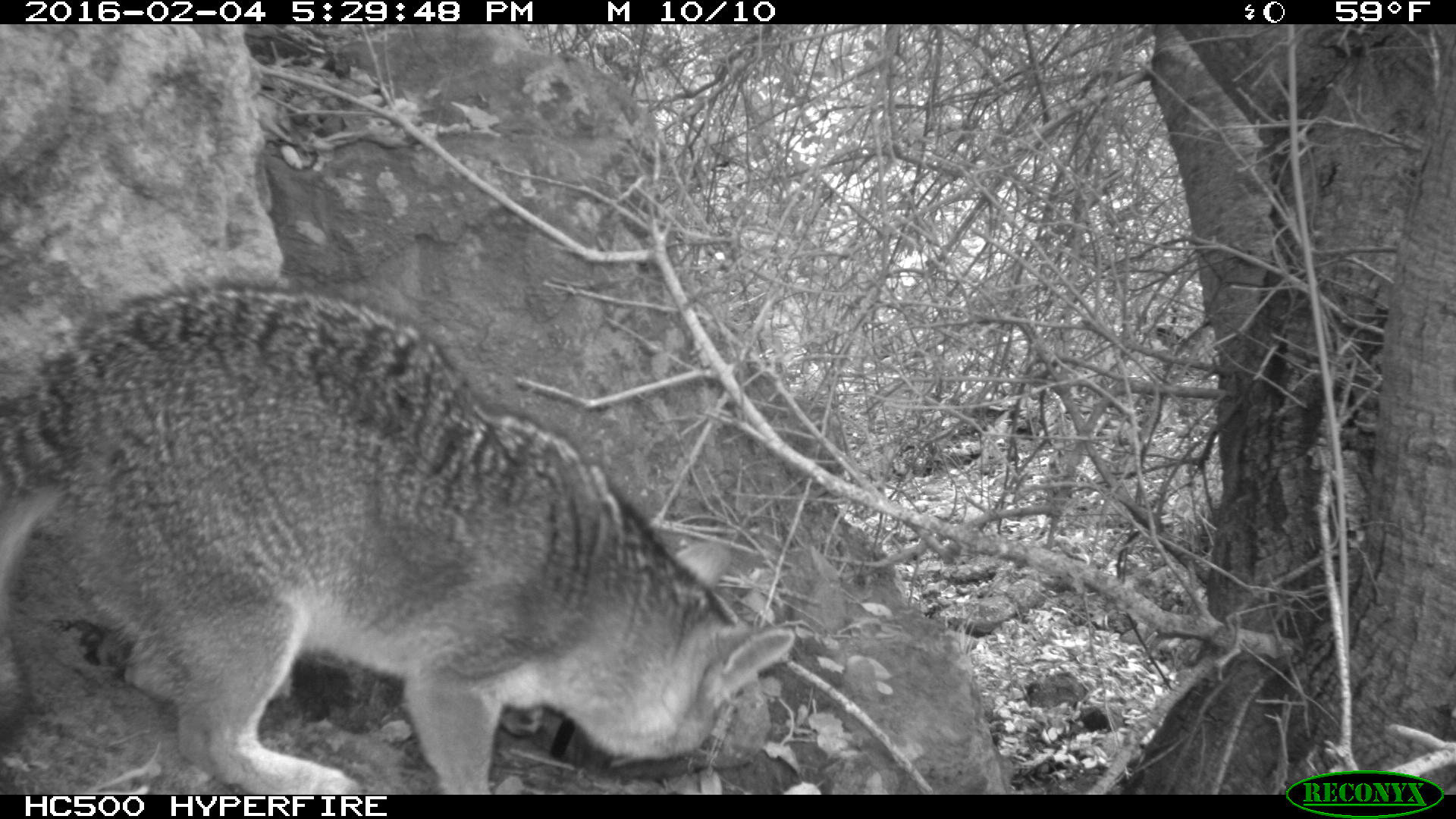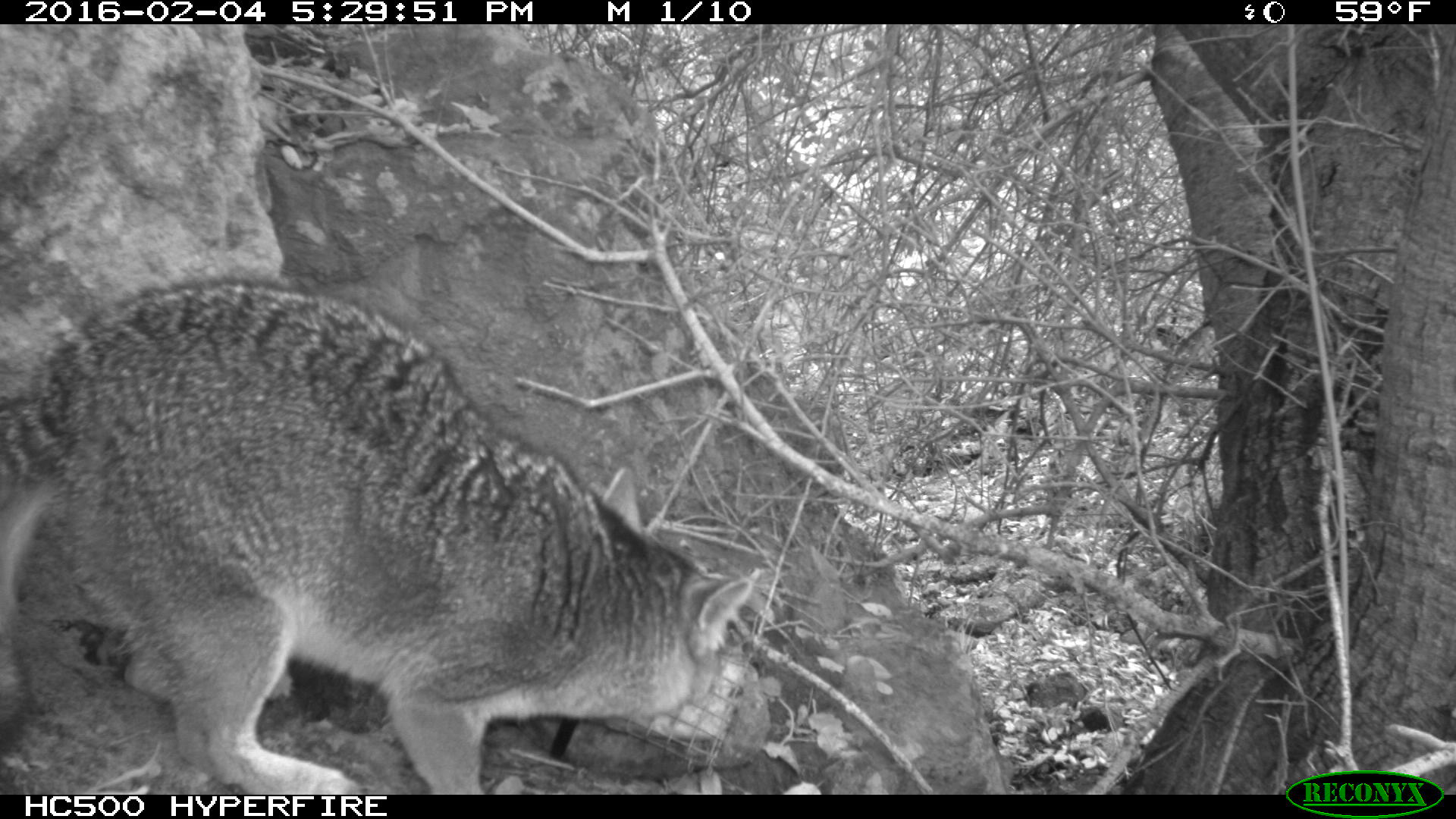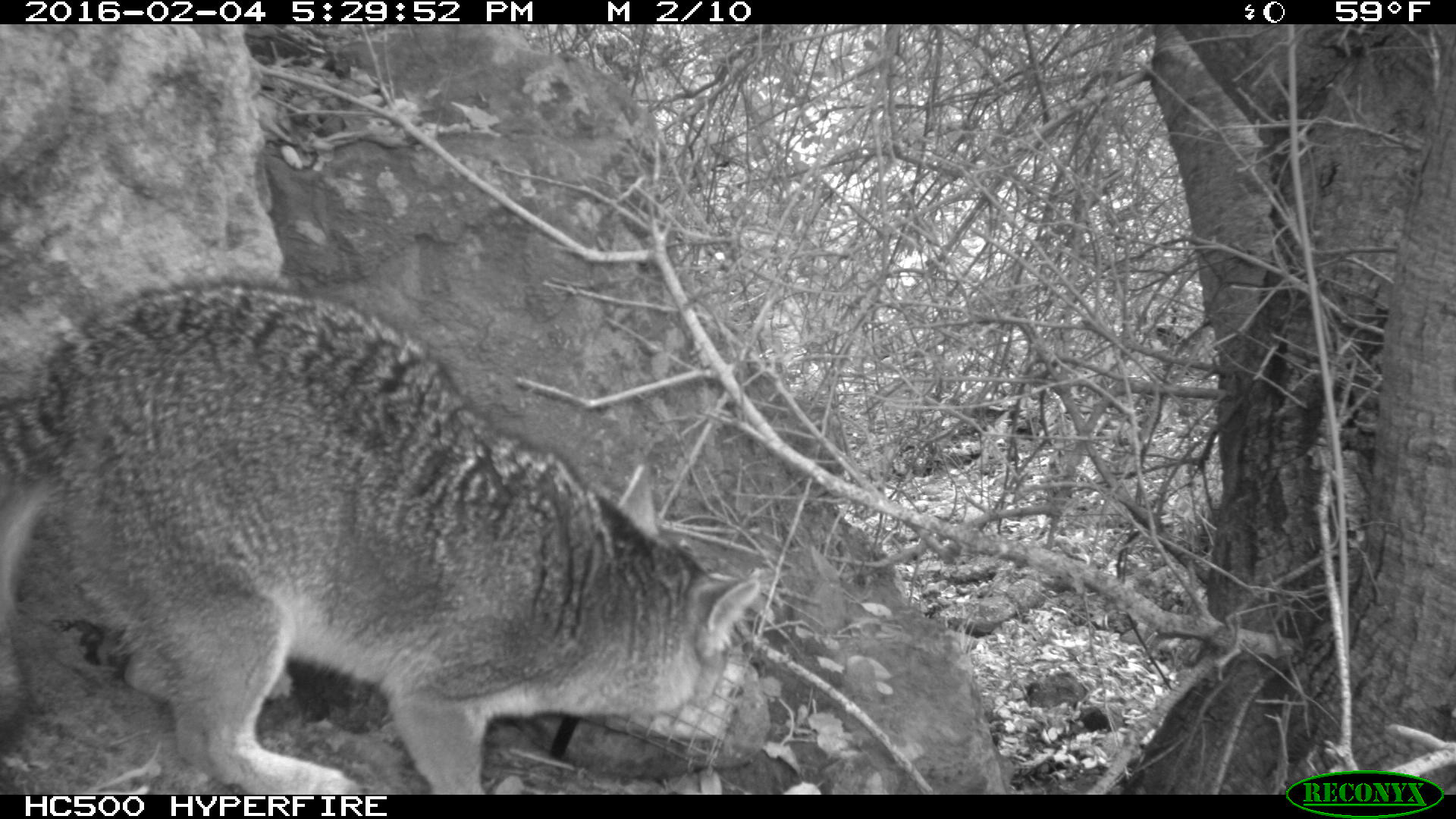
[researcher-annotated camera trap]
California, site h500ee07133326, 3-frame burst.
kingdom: Animalia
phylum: Chordata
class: Mammalia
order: Carnivora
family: Canidae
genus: Urocyon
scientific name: Urocyon littoralis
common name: island fox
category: fox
Fox (island fox) (Urocyon littoralis).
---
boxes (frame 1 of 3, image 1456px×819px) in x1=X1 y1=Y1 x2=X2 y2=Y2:
fox: x1=0 y1=278 x2=796 y2=795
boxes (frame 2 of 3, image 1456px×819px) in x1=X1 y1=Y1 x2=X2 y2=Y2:
fox: x1=0 y1=279 x2=752 y2=795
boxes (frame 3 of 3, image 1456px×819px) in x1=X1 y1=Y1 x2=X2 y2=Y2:
fox: x1=0 y1=276 x2=764 y2=794